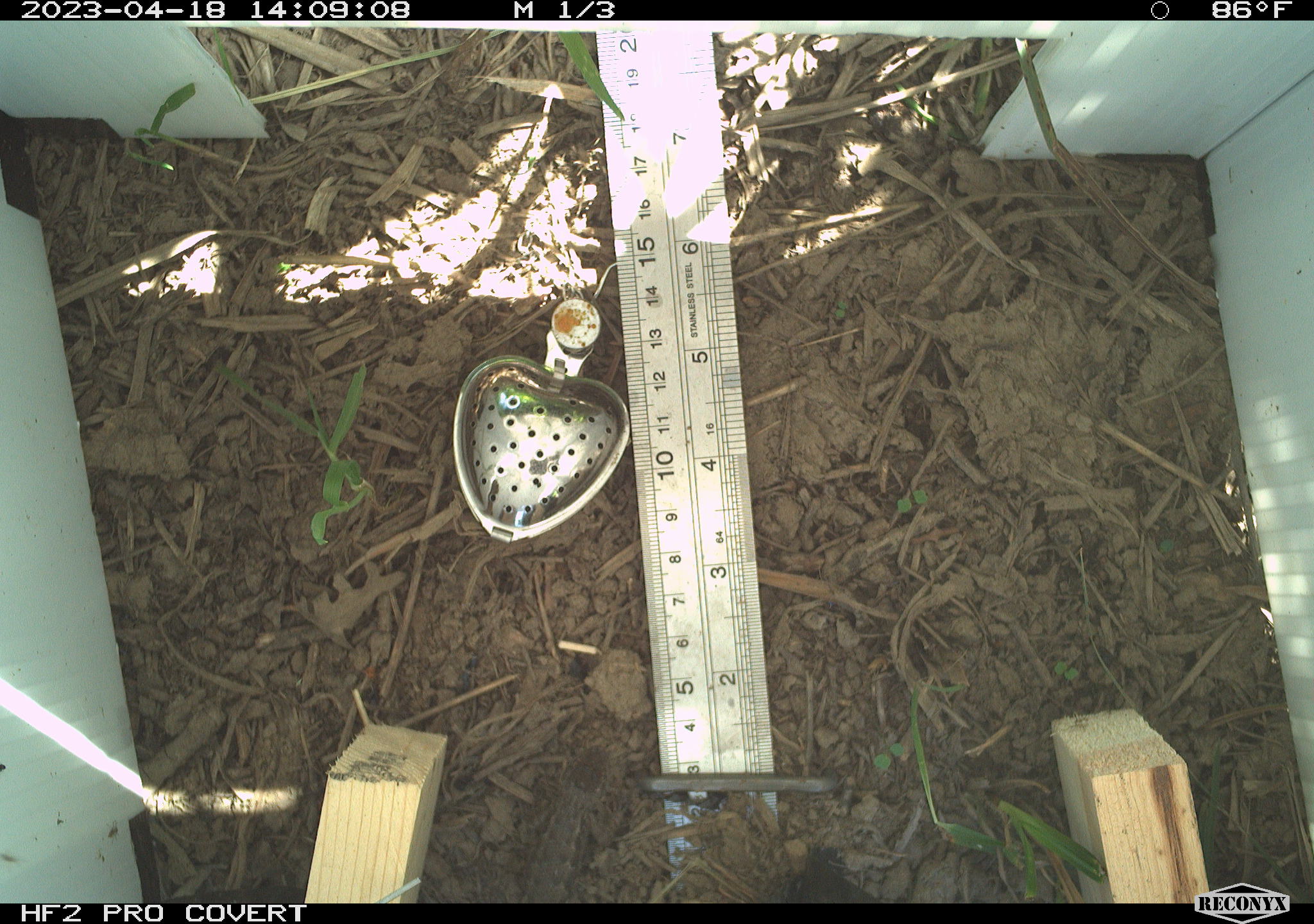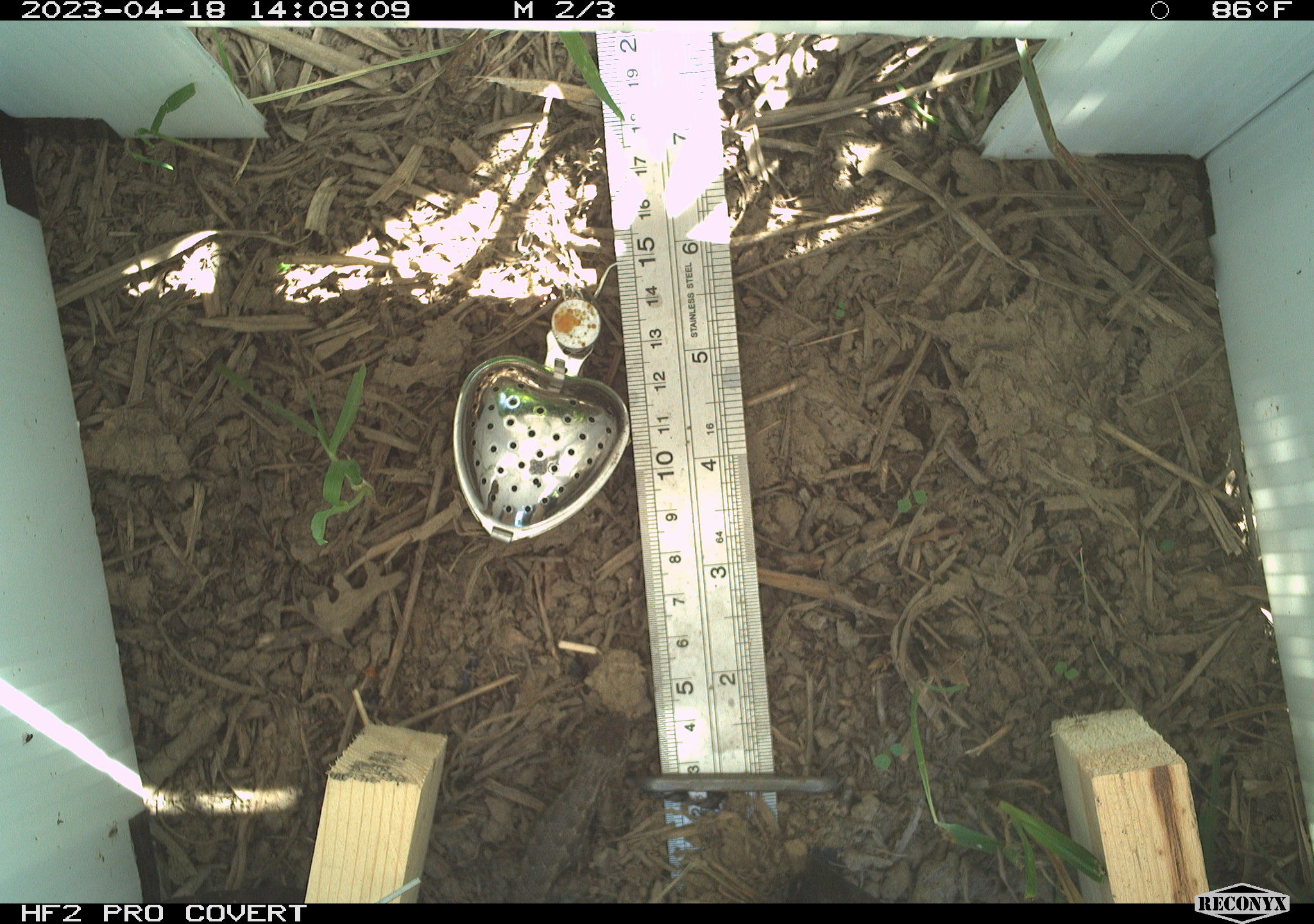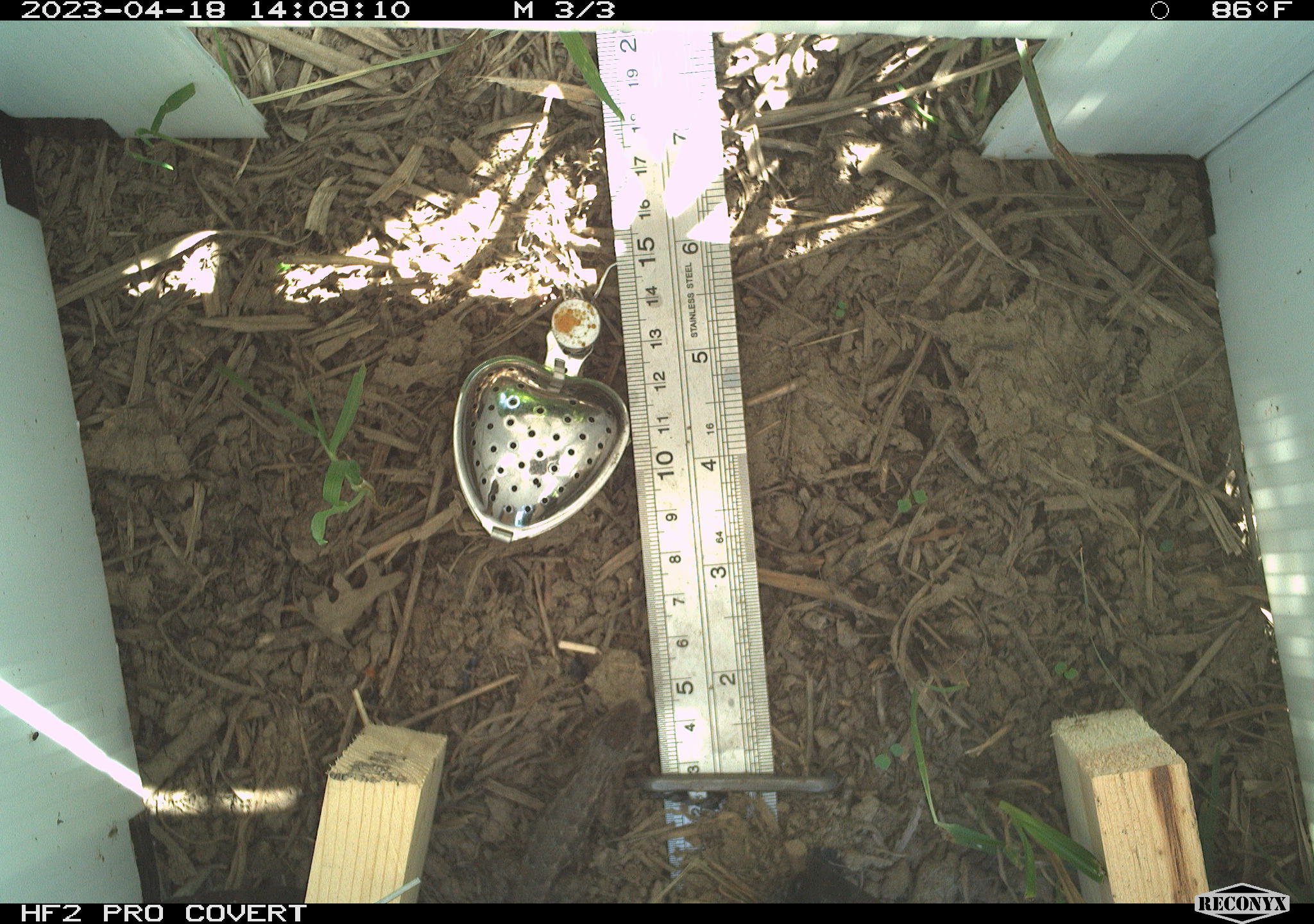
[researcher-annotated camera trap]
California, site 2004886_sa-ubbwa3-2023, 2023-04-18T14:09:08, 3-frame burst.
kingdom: Animalia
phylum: Chordata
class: Reptilia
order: Squamata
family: Phrynosomatidae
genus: Sceloporus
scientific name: Sceloporus occidentalis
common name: western fence lizard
Western fence lizard (Sceloporus occidentalis).